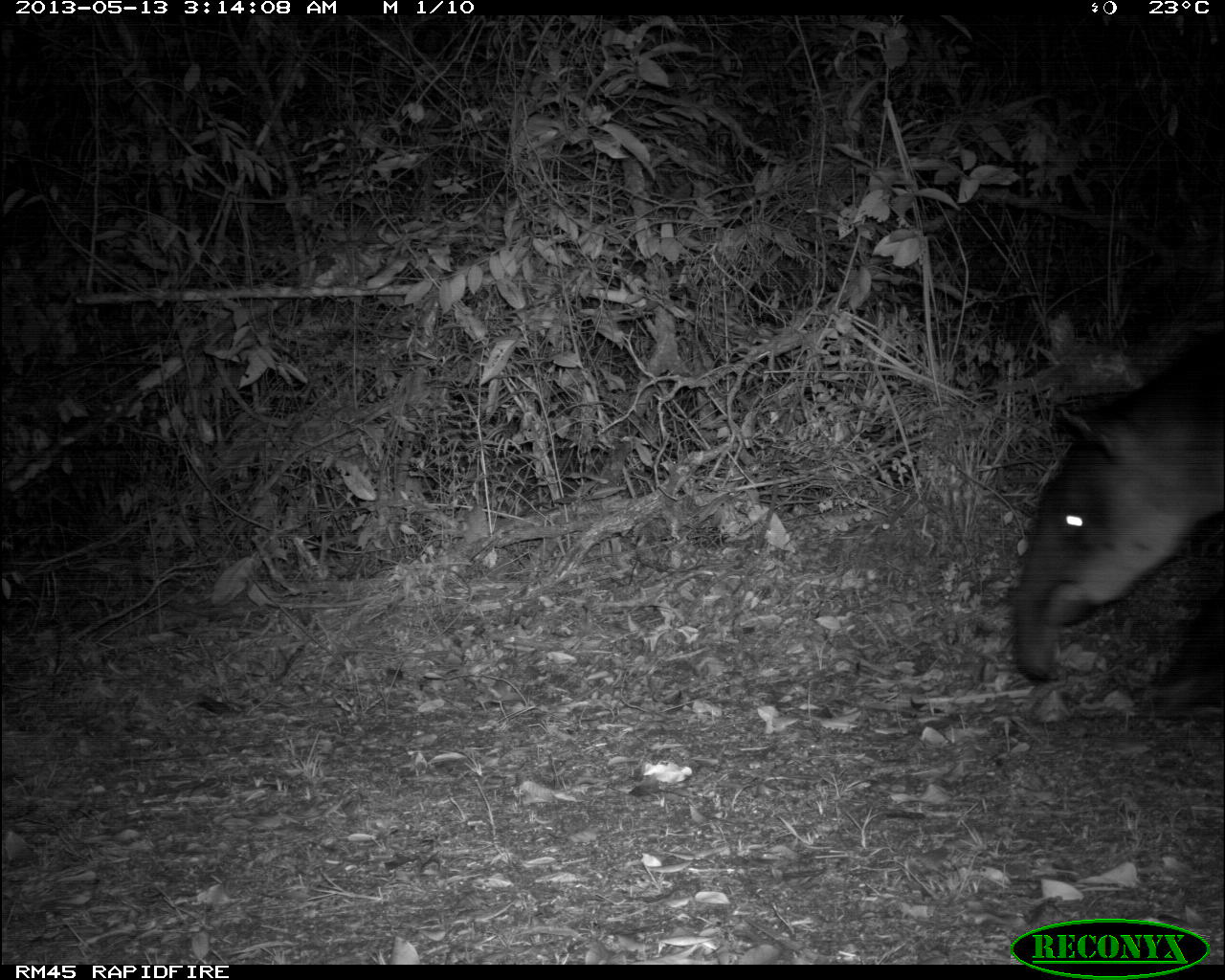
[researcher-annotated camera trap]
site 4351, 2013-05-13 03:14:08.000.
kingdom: Animalia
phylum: Chordata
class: Mammalia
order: Perissodactyla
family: Tapiridae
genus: Tapirus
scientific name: Tapirus bairdii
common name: baird's tapir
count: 1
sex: male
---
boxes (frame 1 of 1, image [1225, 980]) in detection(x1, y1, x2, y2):
tapirus bairdii: detection(1005, 328, 1225, 703)